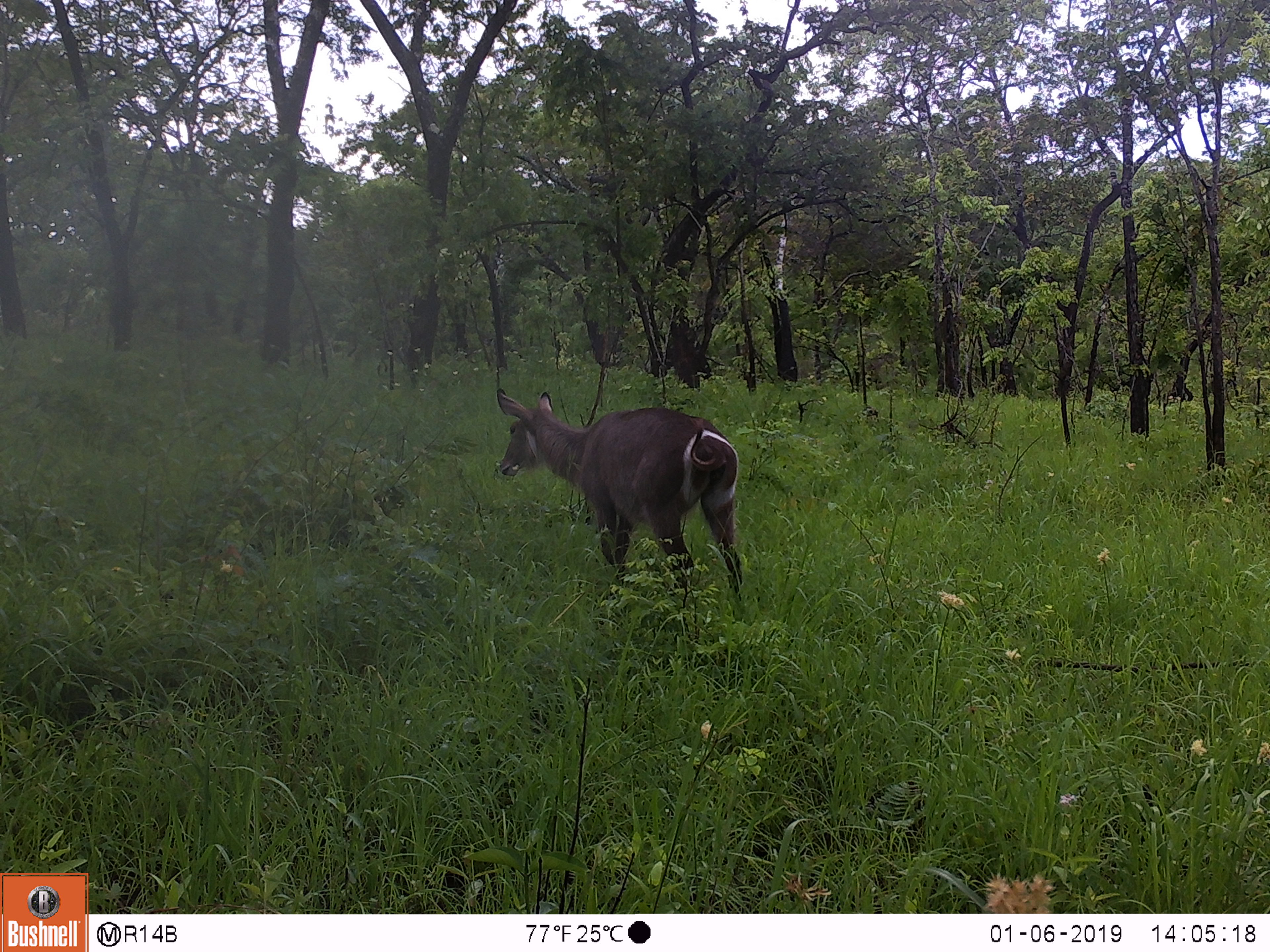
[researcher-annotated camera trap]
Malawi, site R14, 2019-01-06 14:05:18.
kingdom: Animalia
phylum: Chordata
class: Mammalia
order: Artiodactyla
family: Bovidae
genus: Kobus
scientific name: Kobus ellipsiprymnus ellipsiprymnus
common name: common waterbuck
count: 1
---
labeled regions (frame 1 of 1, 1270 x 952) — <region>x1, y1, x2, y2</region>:
common waterbuck: <region>487, 379, 757, 613</region>